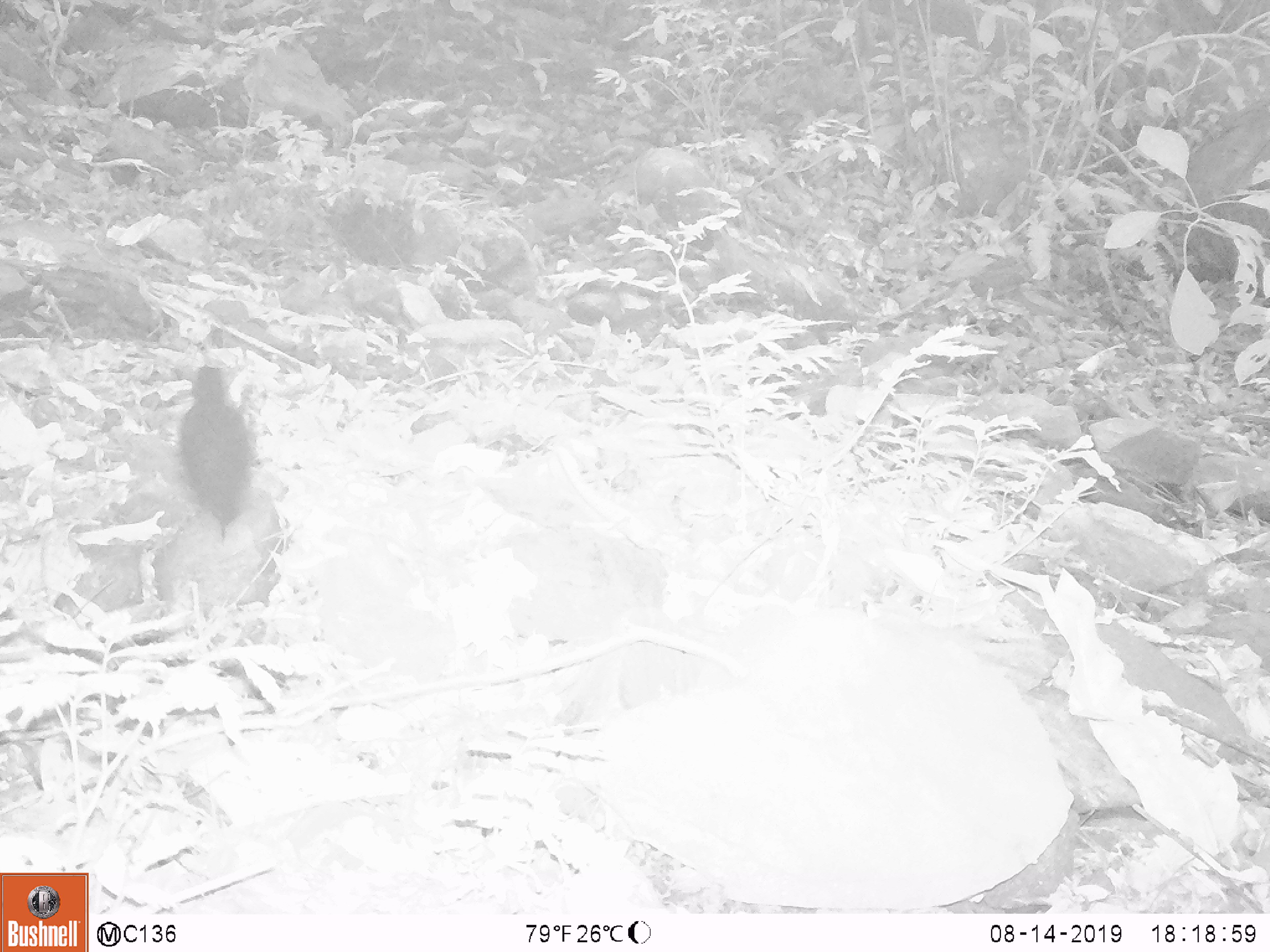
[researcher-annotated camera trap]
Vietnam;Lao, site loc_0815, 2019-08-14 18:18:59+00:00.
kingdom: Animalia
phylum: Chordata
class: Aves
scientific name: Aves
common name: bird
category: unidentified bird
Unidentified bird (bird) (Aves). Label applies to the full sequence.